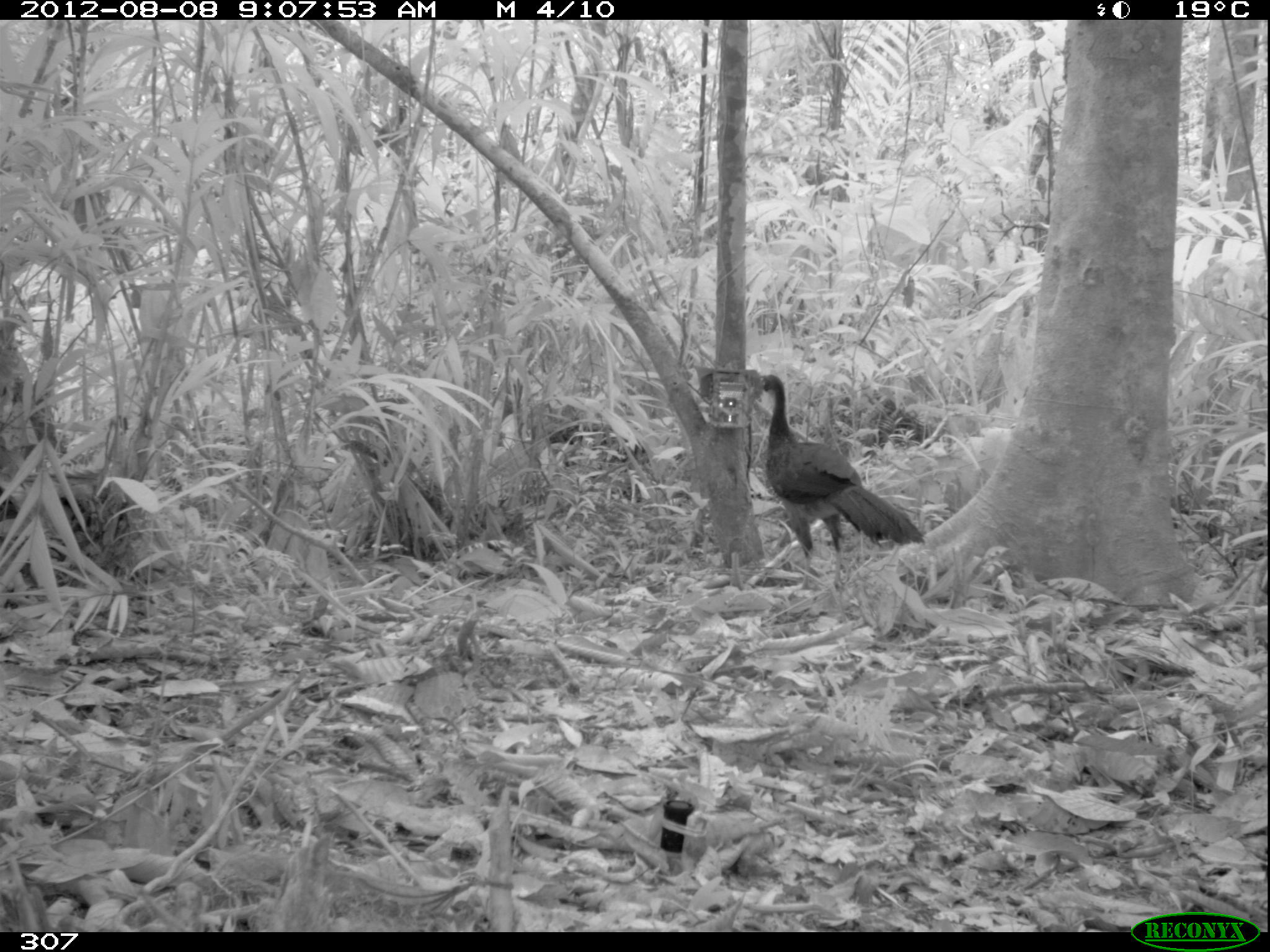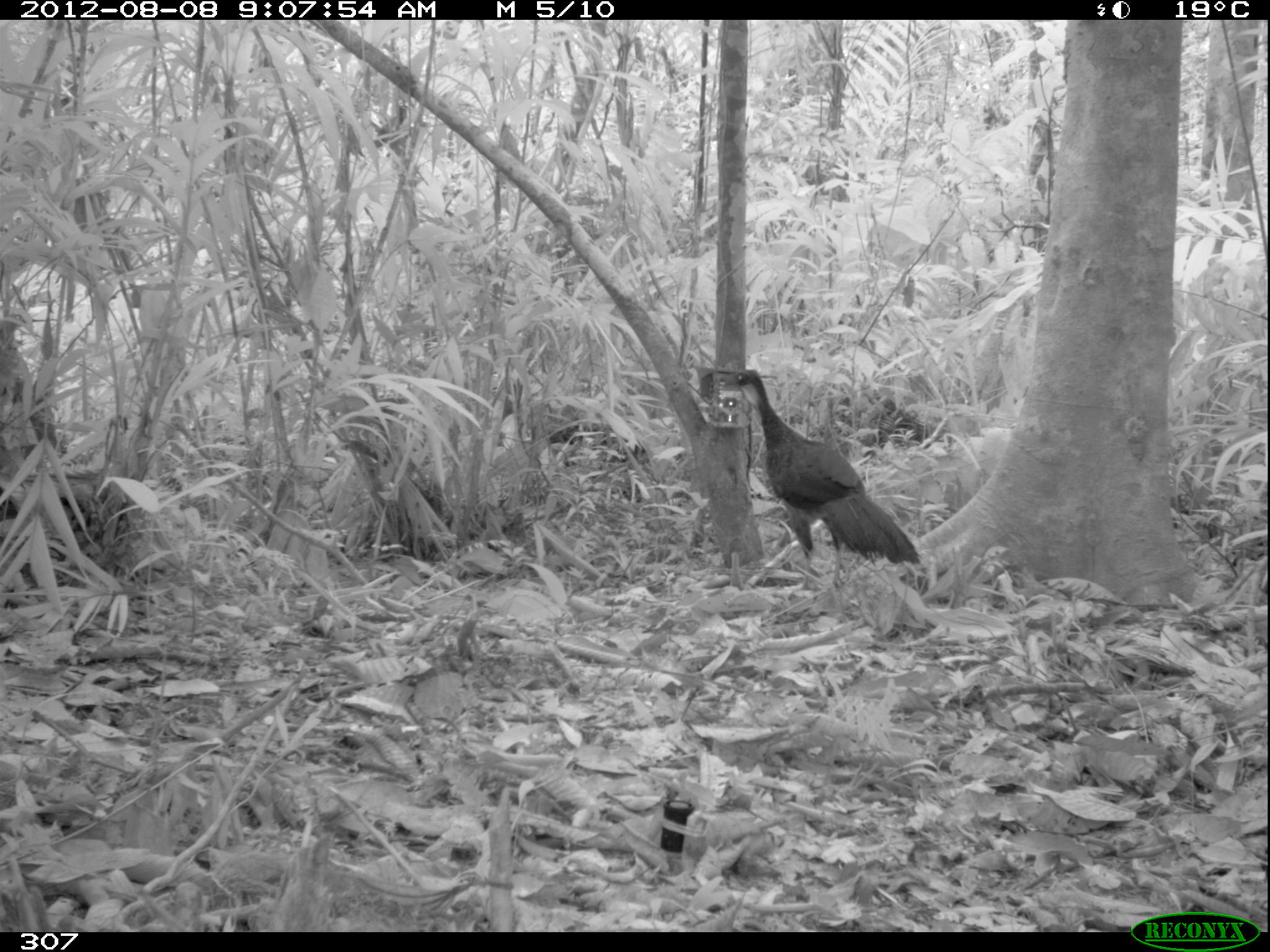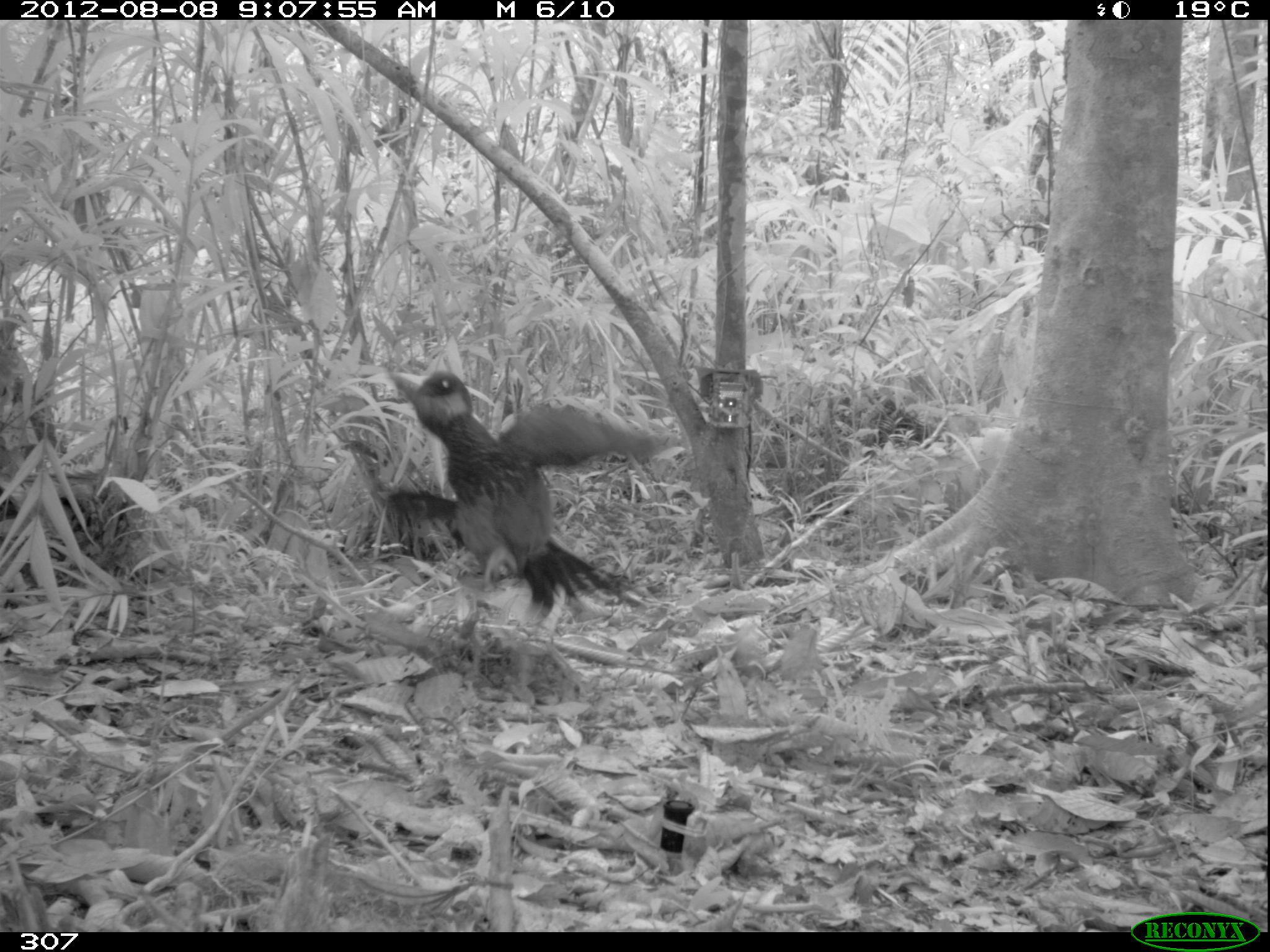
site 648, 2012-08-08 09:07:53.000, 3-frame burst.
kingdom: Animalia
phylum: Chordata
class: Aves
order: Galliformes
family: Cracidae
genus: Penelope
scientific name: Penelope jacquacu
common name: spix's guan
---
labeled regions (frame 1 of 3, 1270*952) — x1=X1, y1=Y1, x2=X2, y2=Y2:
penelope jacquacu: x1=752, y1=373, x2=926, y2=588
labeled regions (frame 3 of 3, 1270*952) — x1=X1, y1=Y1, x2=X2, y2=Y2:
penelope jacquacu: x1=362, y1=368, x2=670, y2=612